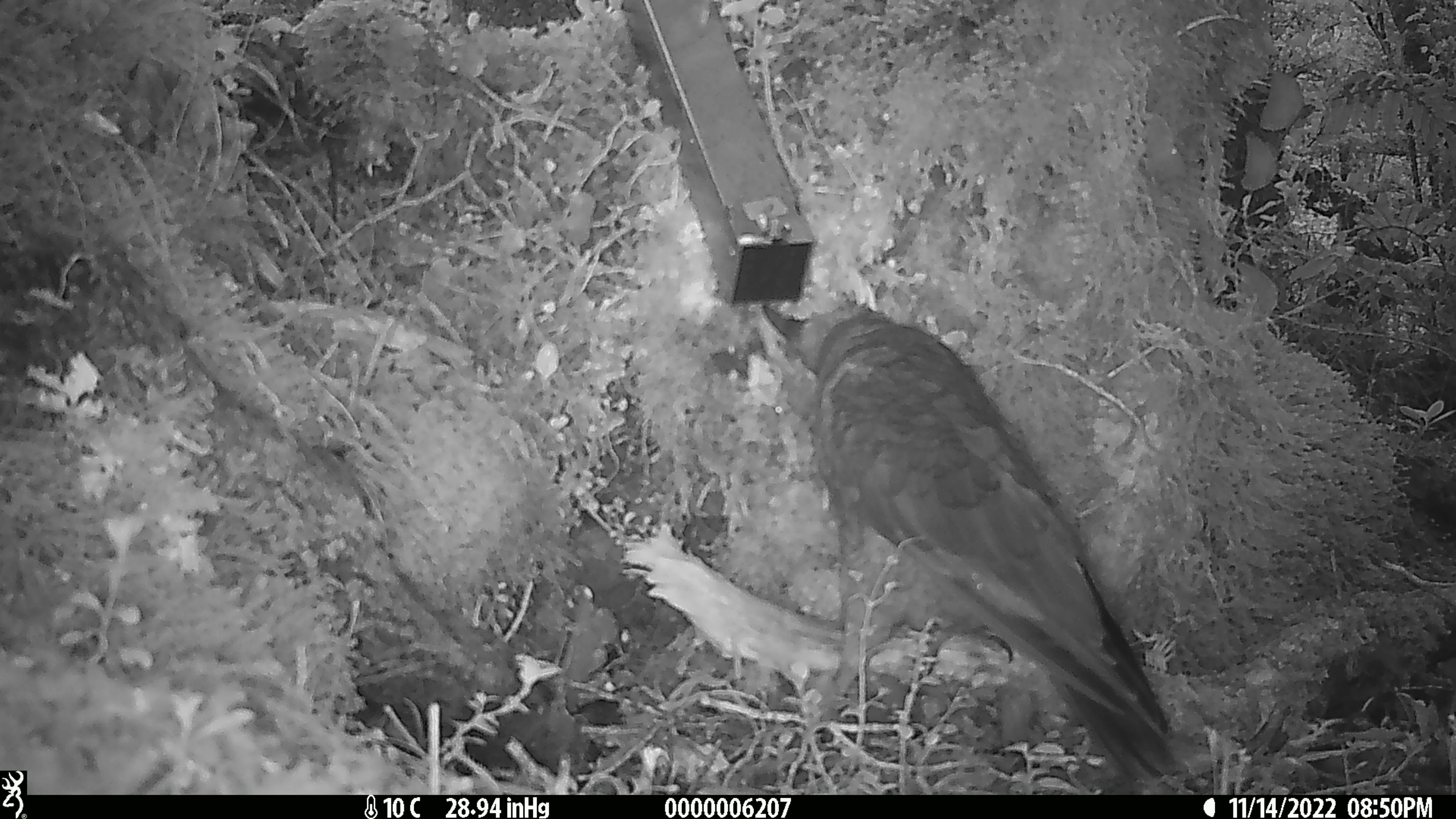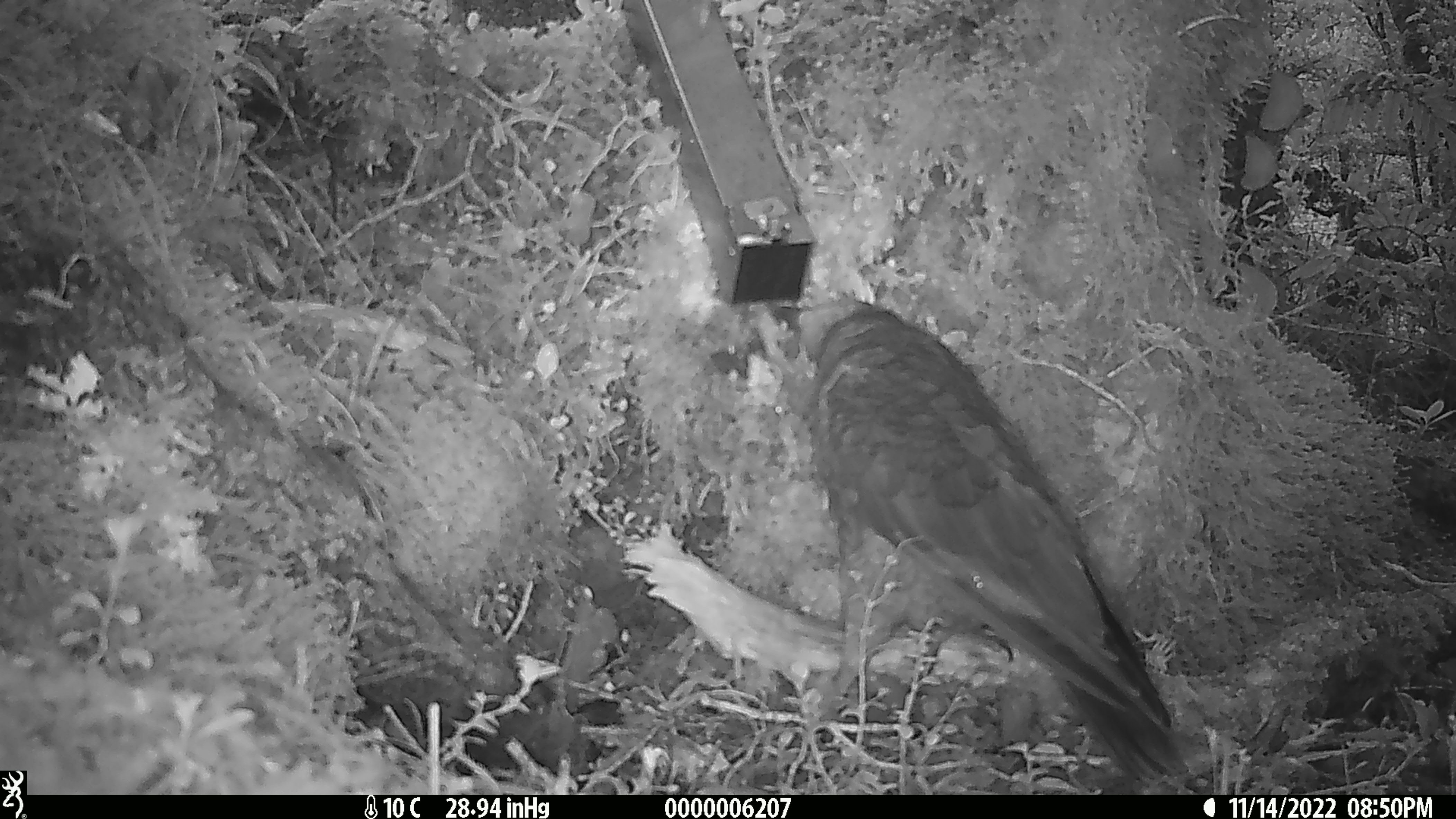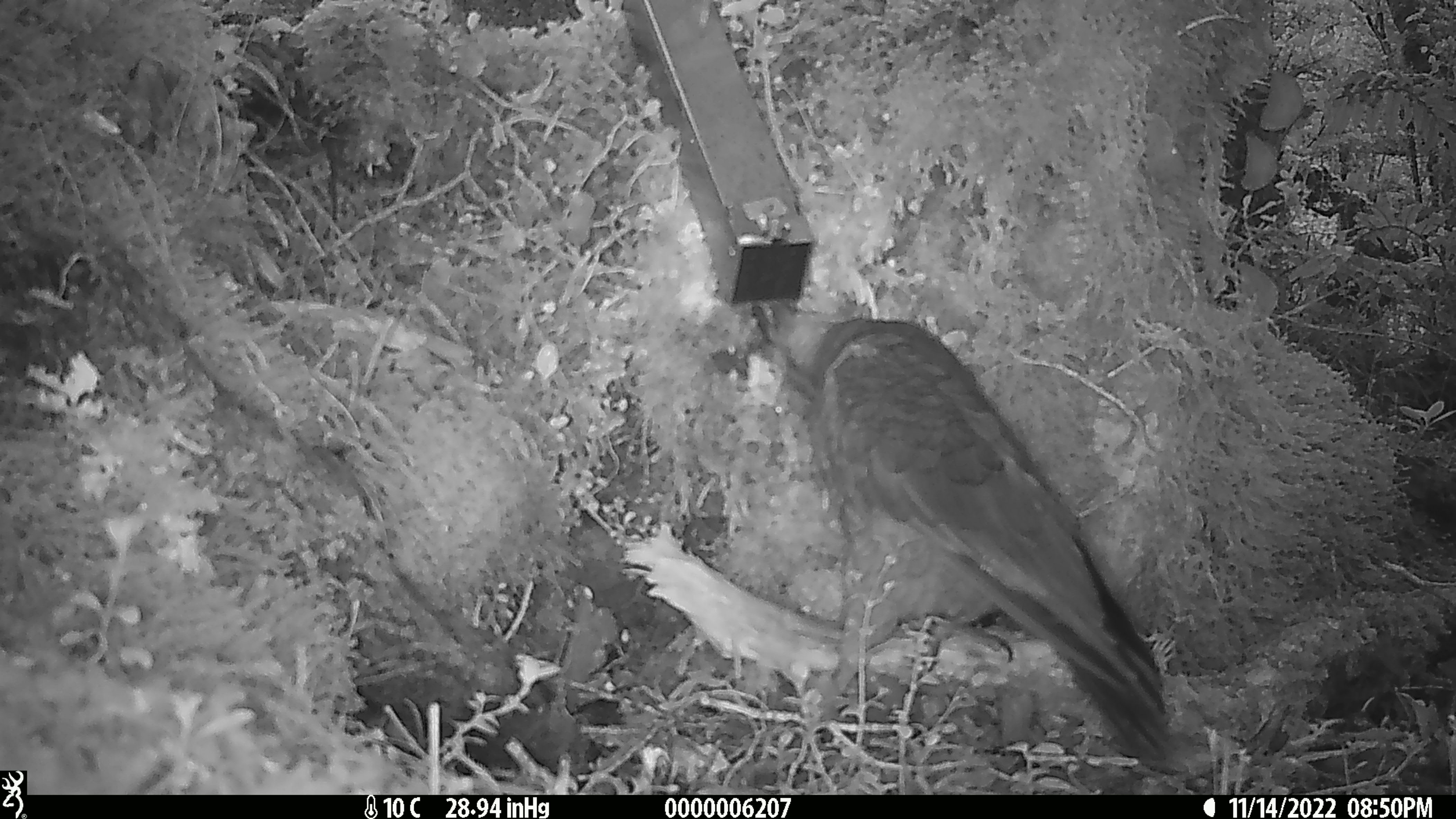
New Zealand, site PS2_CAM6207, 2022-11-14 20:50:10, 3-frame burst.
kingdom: Animalia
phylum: Chordata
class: Aves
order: Psittaciformes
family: Strigopidae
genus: Nestor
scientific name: Nestor notabilis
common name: kea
Kea (Nestor notabilis).